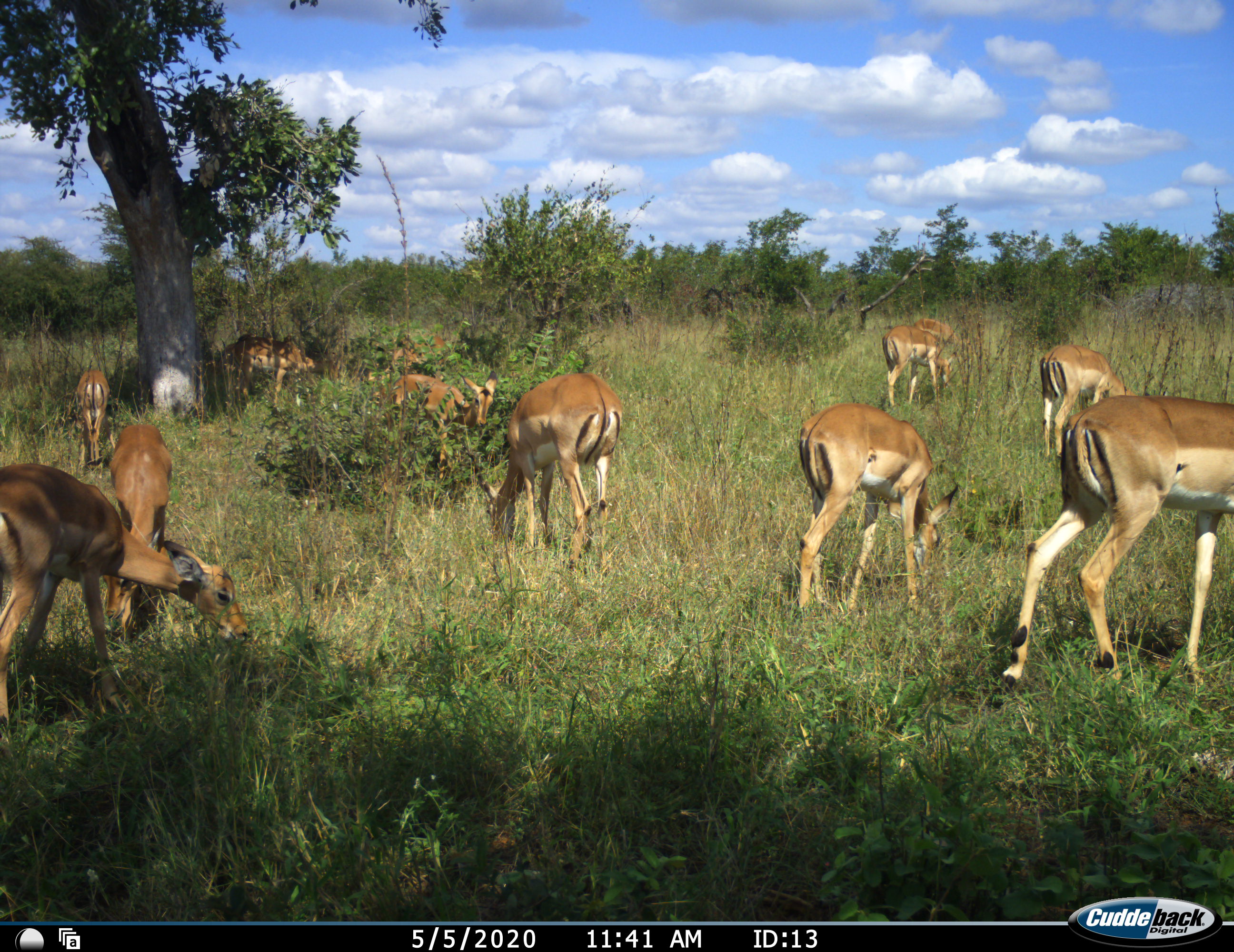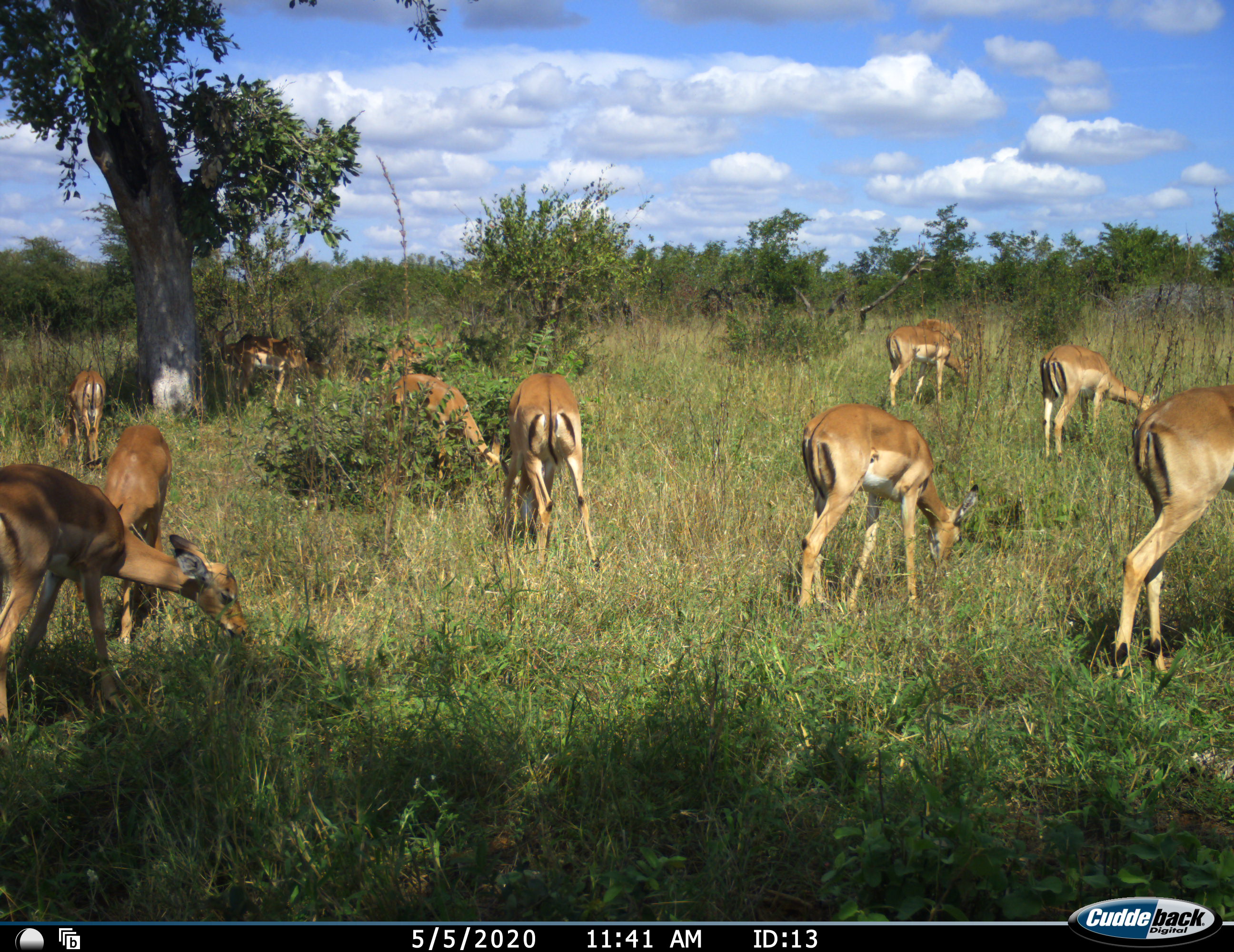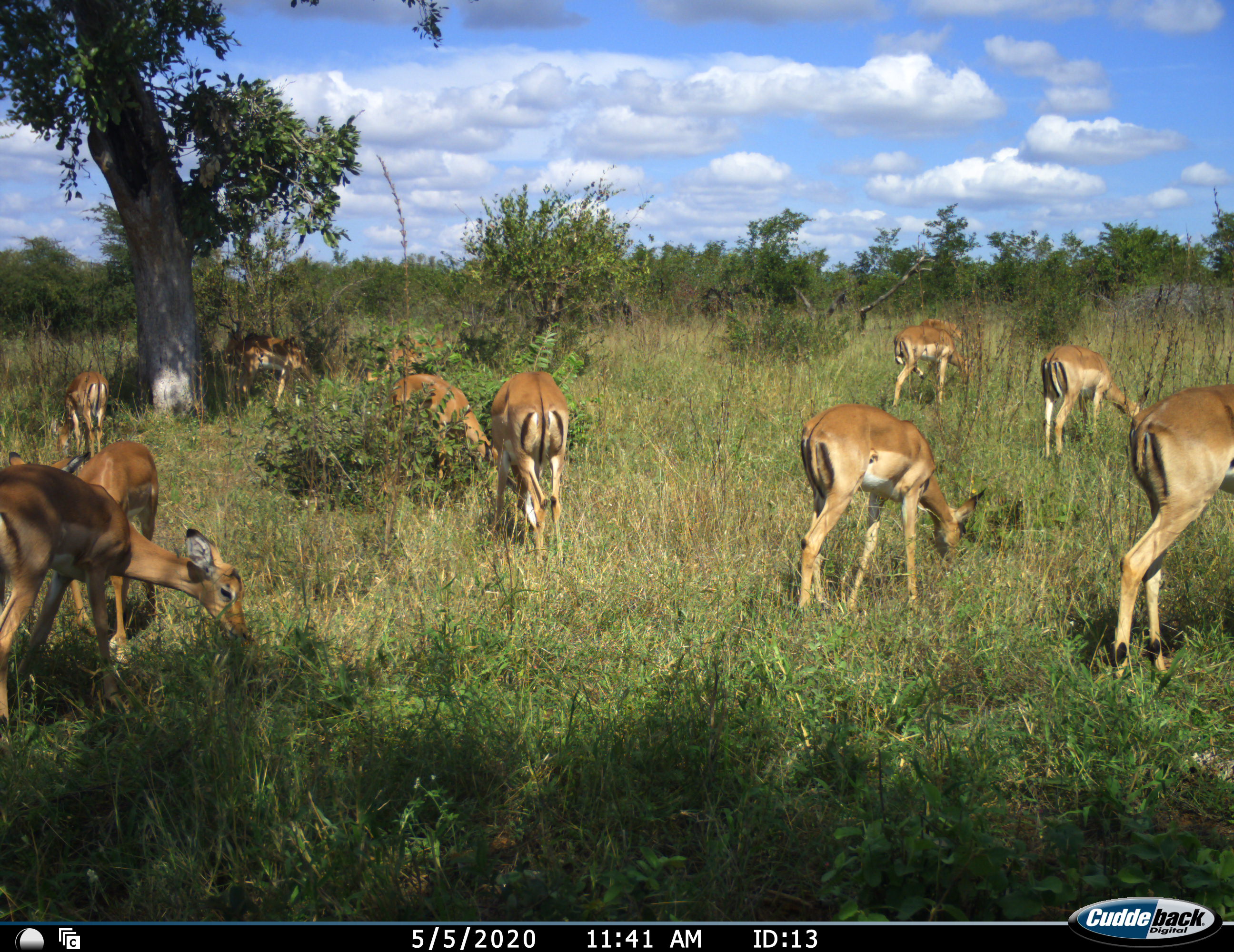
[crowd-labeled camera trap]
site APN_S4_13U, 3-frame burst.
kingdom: Animalia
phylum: Chordata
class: Mammalia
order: Artiodactyla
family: Bovidae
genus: Aepyceros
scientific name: Aepyceros melampus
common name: impala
Impala (Aepyceros melampus), count 11-50. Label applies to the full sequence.